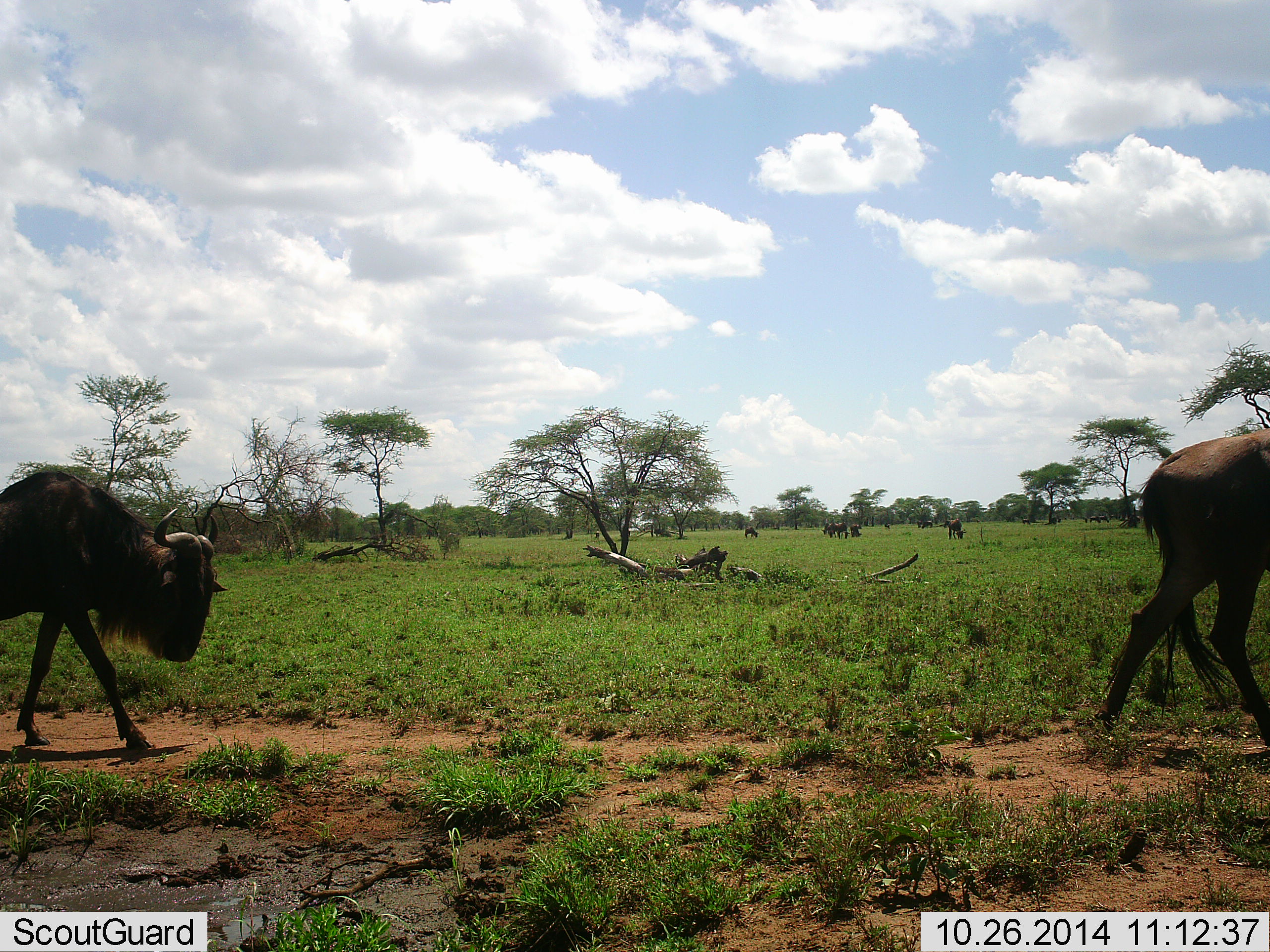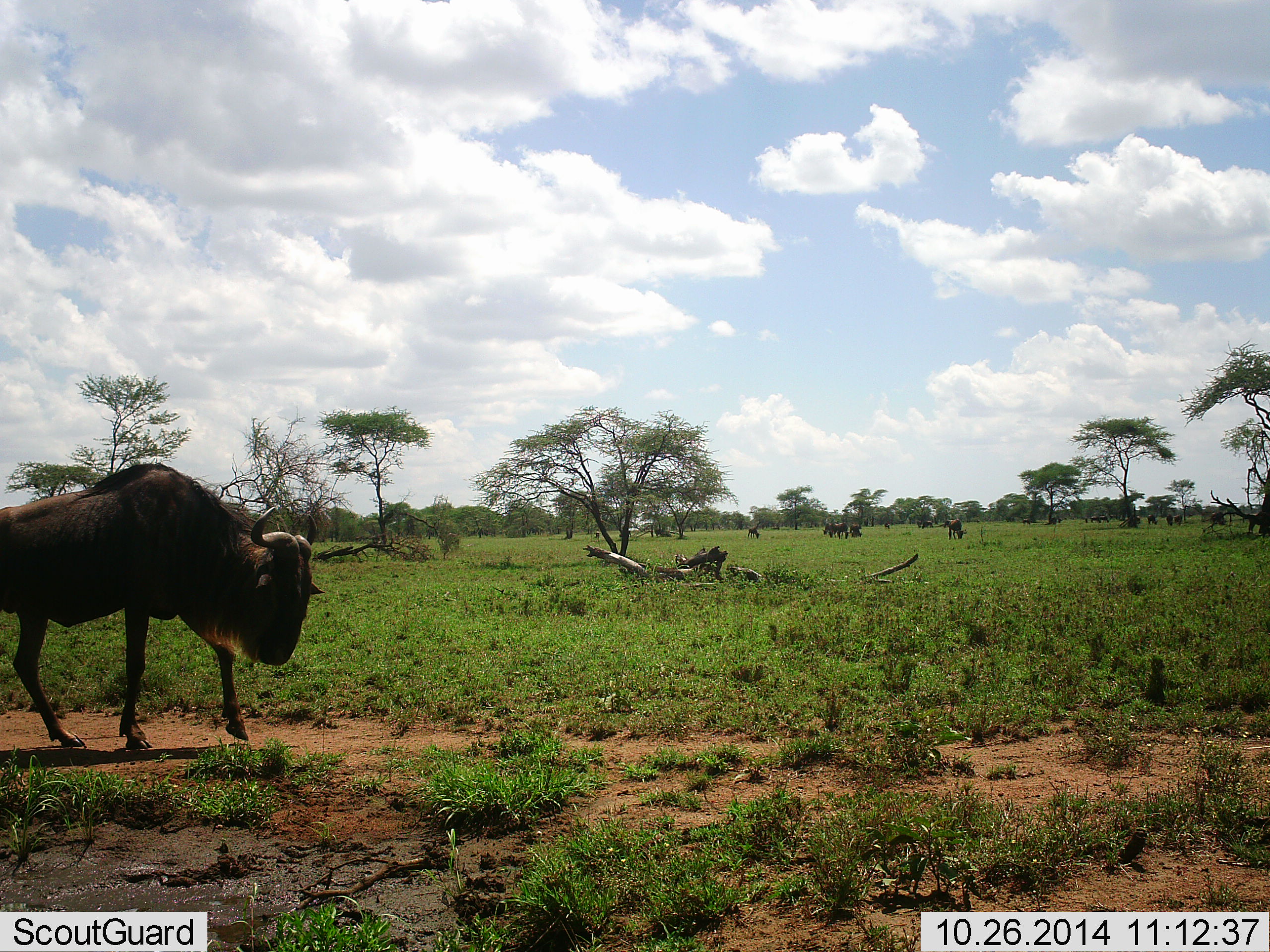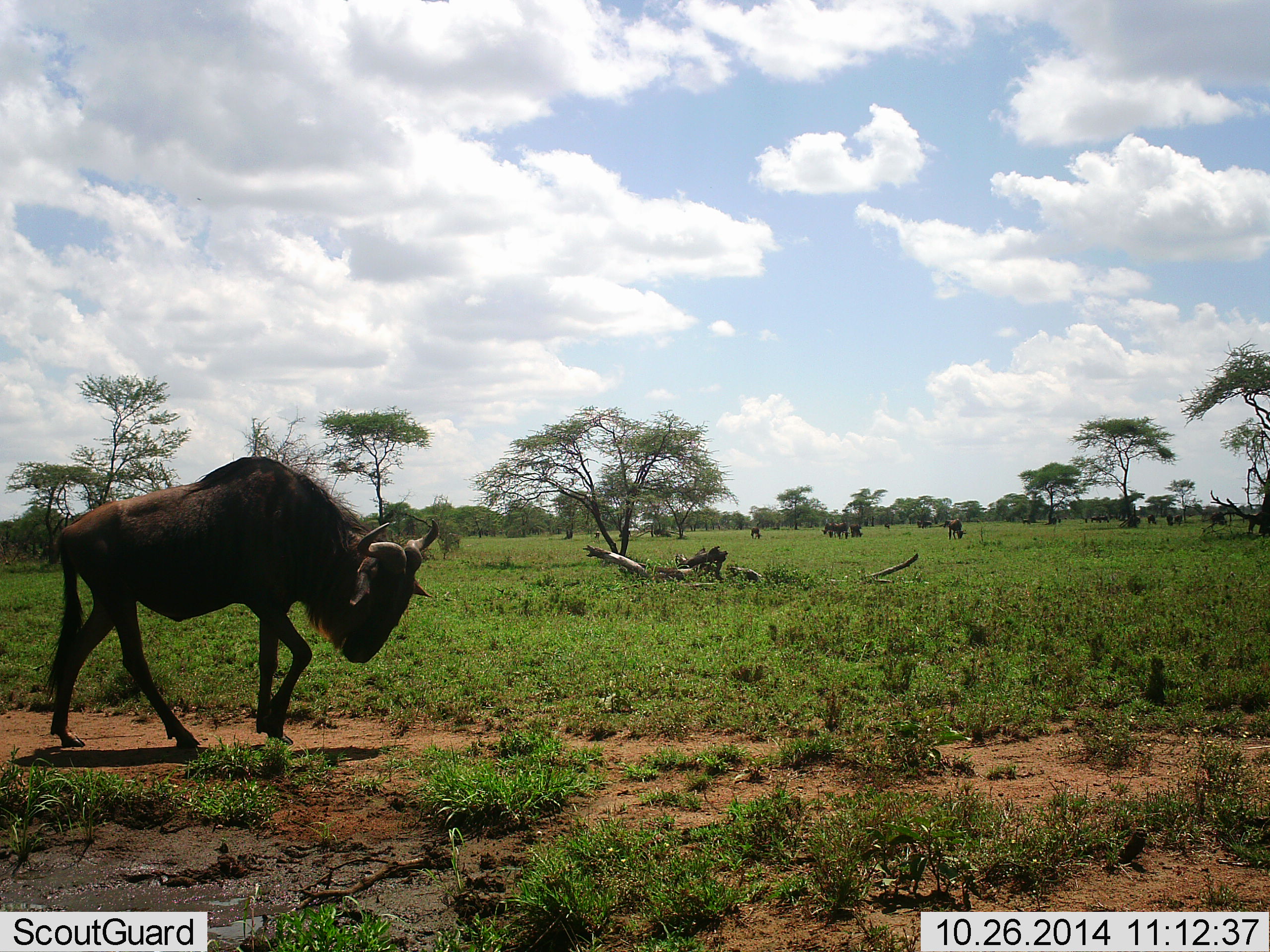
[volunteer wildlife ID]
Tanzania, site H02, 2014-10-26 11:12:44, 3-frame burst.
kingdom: Animalia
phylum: Chordata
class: Mammalia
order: Artiodactyla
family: Bovidae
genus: Connochaetes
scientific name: Connochaetes taurinus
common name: blue wildebeest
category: wildebeest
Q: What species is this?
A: Wildebeest (blue wildebeest) (Connochaetes taurinus).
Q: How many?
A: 11-50.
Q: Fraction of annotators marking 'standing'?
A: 20%.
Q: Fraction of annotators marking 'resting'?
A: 0%.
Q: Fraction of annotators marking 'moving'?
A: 70%.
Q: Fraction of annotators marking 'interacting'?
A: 0%.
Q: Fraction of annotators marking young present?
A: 0%.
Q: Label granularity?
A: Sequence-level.